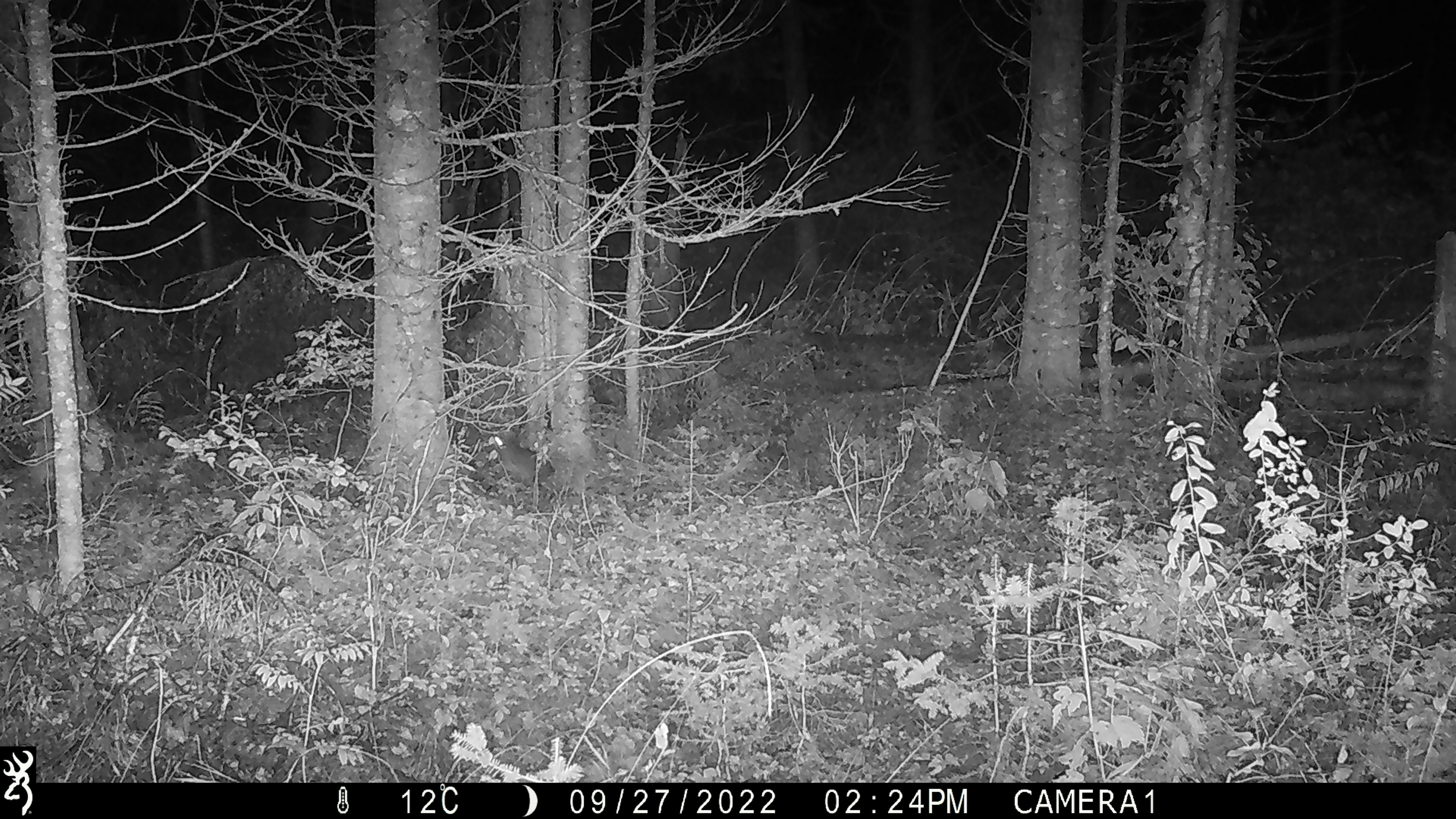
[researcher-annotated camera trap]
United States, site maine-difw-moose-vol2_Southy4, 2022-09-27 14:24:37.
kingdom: Animalia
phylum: Chordata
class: Mammalia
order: Lagomorpha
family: Leporidae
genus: Lepus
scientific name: Lepus americanus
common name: snowshoe hare